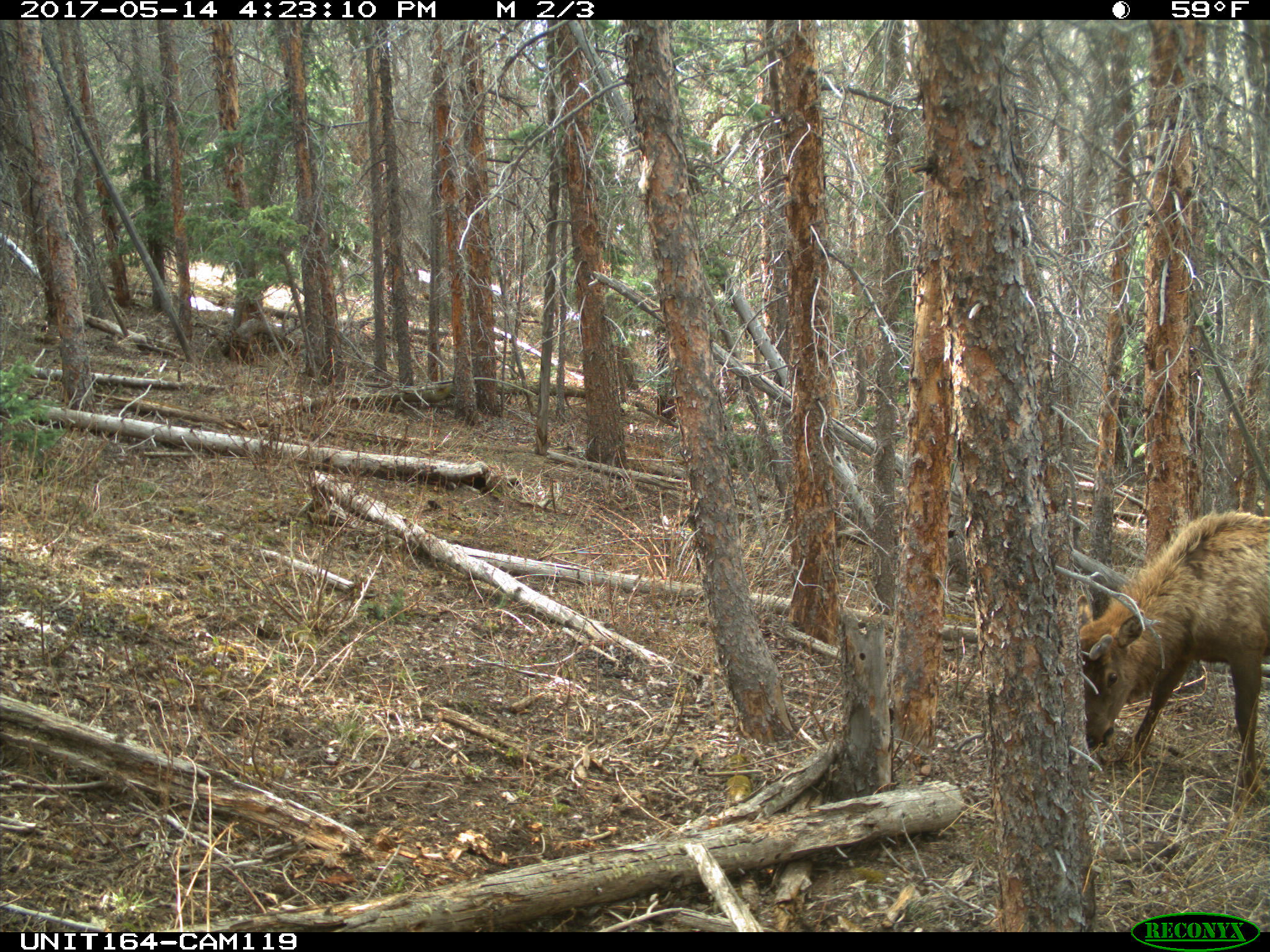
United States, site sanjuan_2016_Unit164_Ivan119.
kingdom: Animalia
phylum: Chordata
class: Mammalia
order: Artiodactyla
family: Cervidae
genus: Cervus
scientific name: Cervus elaphus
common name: red deer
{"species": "Cervus elaphus (red deer)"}